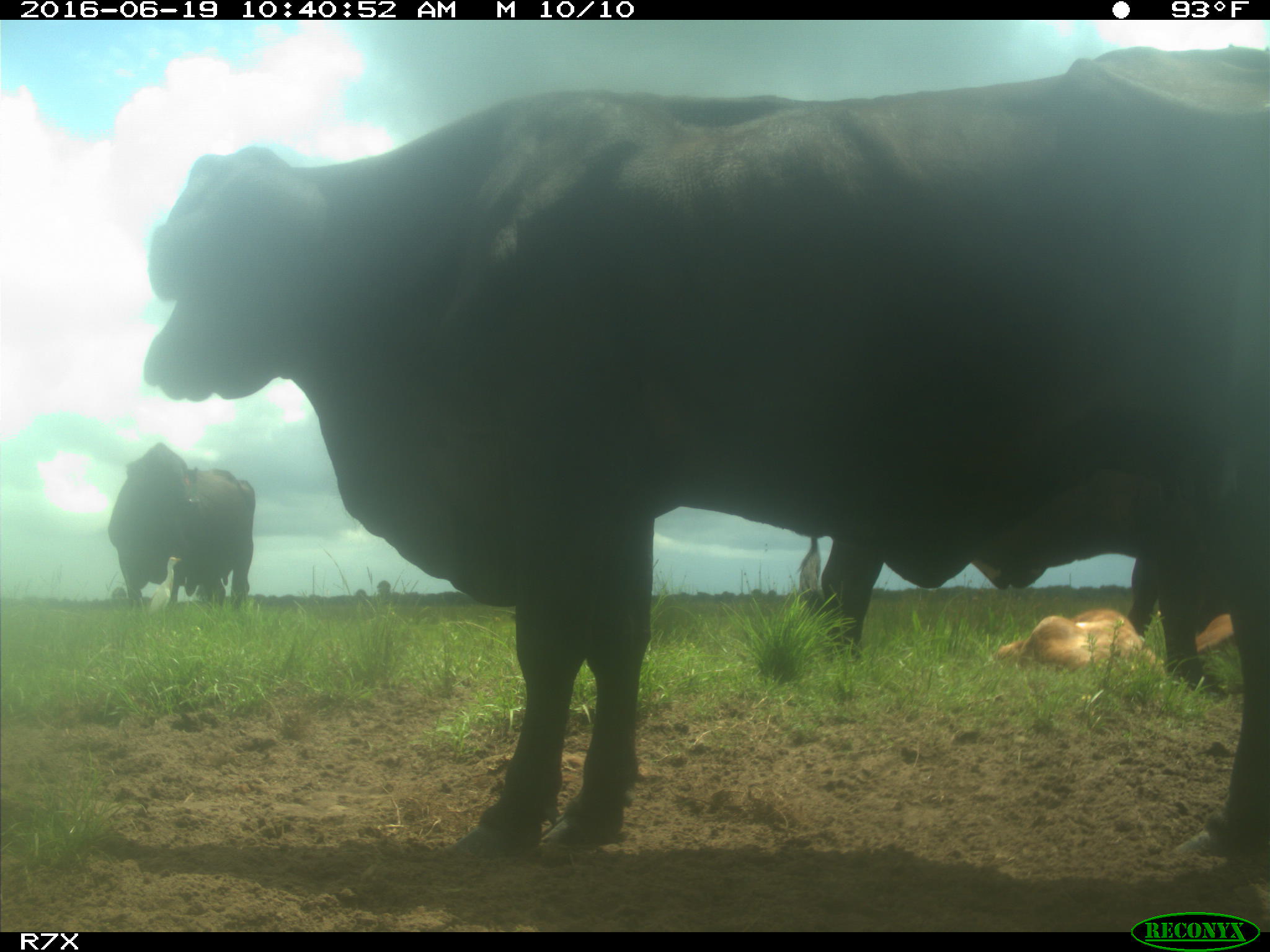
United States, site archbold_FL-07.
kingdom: Animalia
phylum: Chordata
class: Mammalia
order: Artiodactyla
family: Bovidae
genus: Bos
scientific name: Bos taurus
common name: domestic cow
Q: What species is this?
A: Bos taurus (domestic cow).